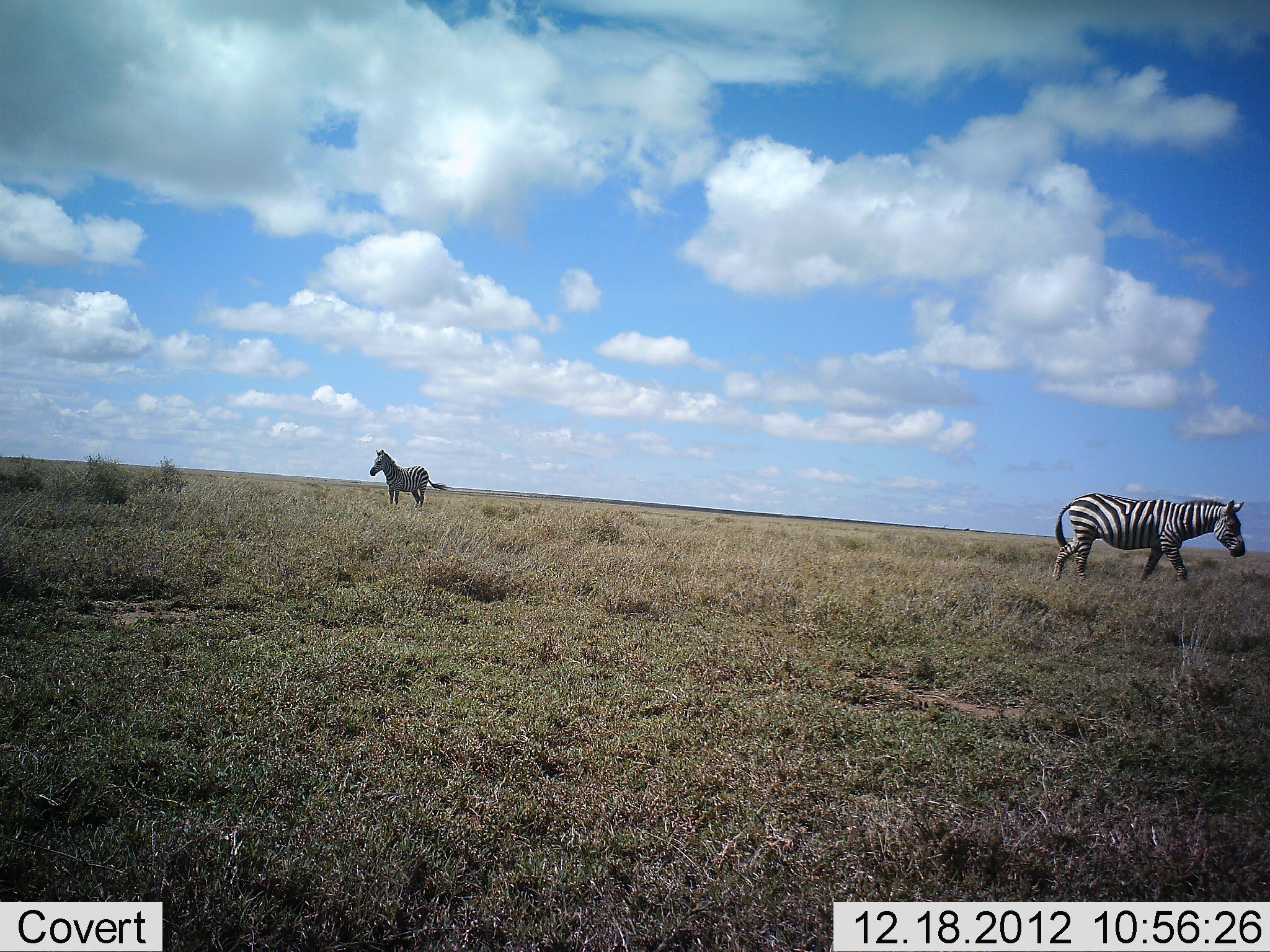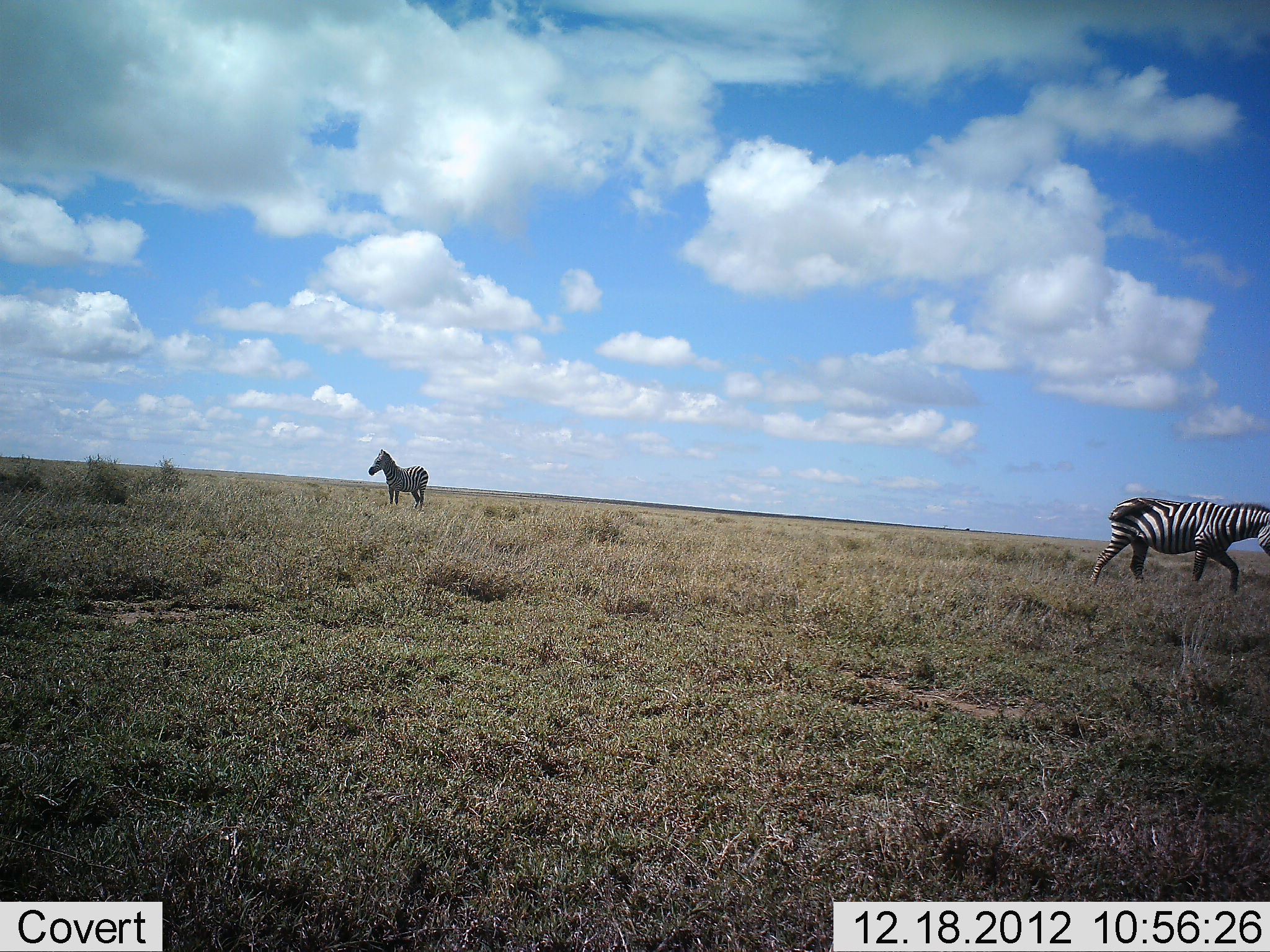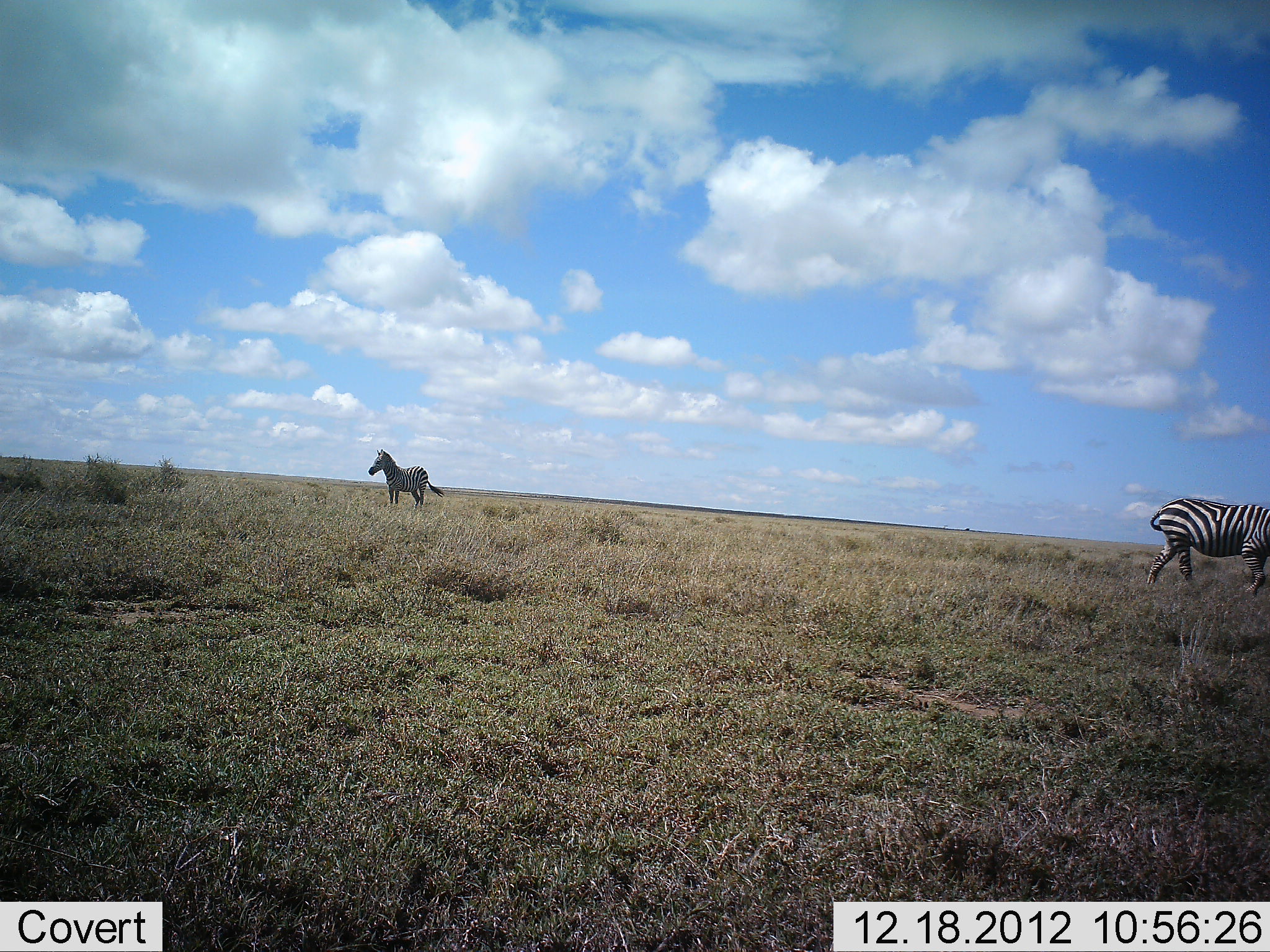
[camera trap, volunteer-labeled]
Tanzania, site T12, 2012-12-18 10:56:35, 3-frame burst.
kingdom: Animalia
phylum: Chordata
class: Mammalia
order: Perissodactyla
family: Equidae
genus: Equus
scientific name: Equus quagga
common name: plains zebra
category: zebra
Zebra (plains zebra) (Equus quagga), count 2. Behavior (volunteer vote fractions): standing 100%, resting 0%, moving 90%, interacting 0%. Young present (vote fraction): 0%. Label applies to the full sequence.